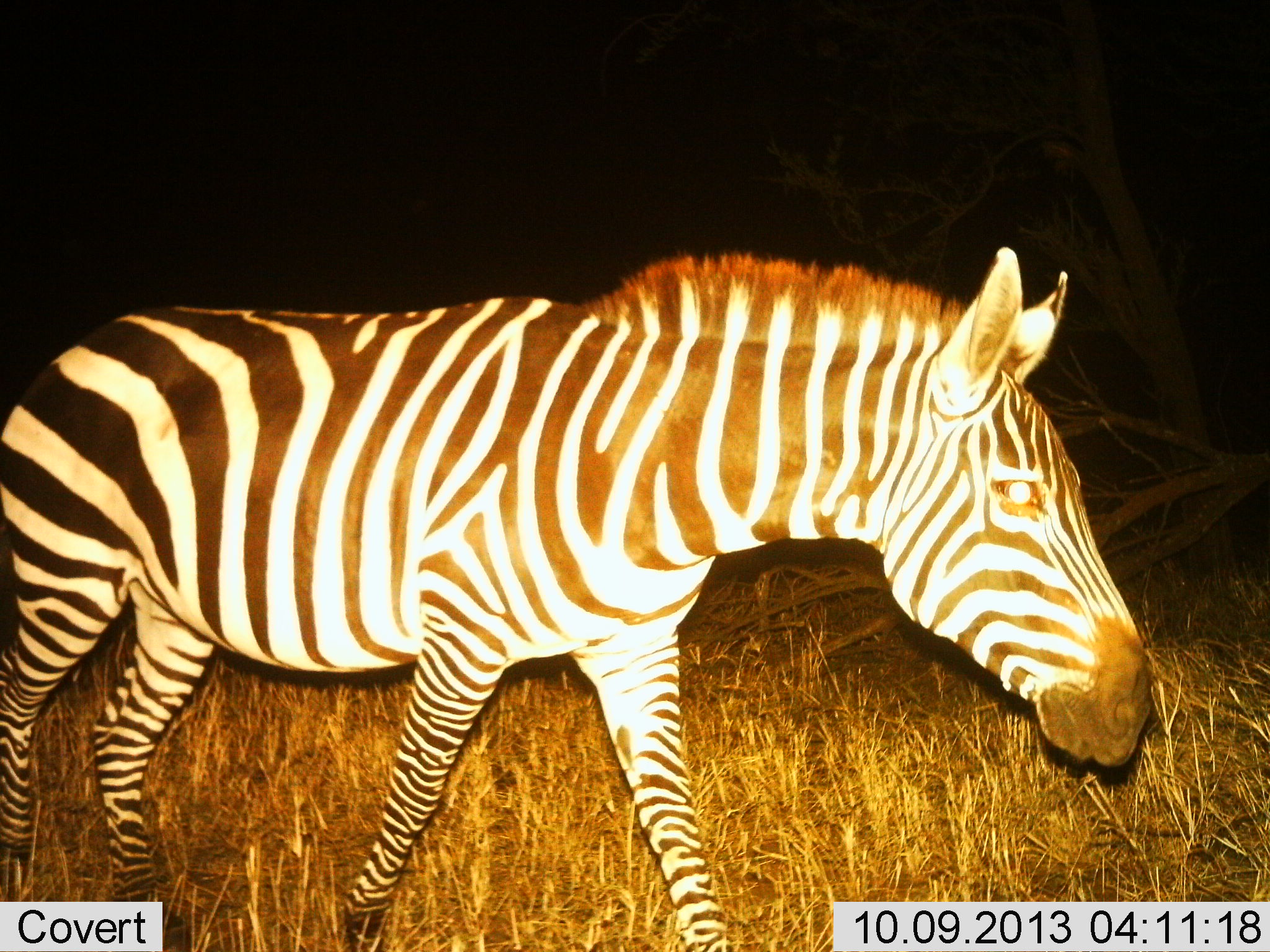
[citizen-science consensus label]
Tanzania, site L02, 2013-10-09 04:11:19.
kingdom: Animalia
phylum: Chordata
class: Mammalia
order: Perissodactyla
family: Equidae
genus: Equus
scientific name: Equus quagga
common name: plains zebra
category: zebra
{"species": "zebra (plains zebra) (Equus quagga)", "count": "1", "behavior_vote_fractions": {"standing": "22%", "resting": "0%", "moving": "83%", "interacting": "0%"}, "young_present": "0%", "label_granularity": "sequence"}